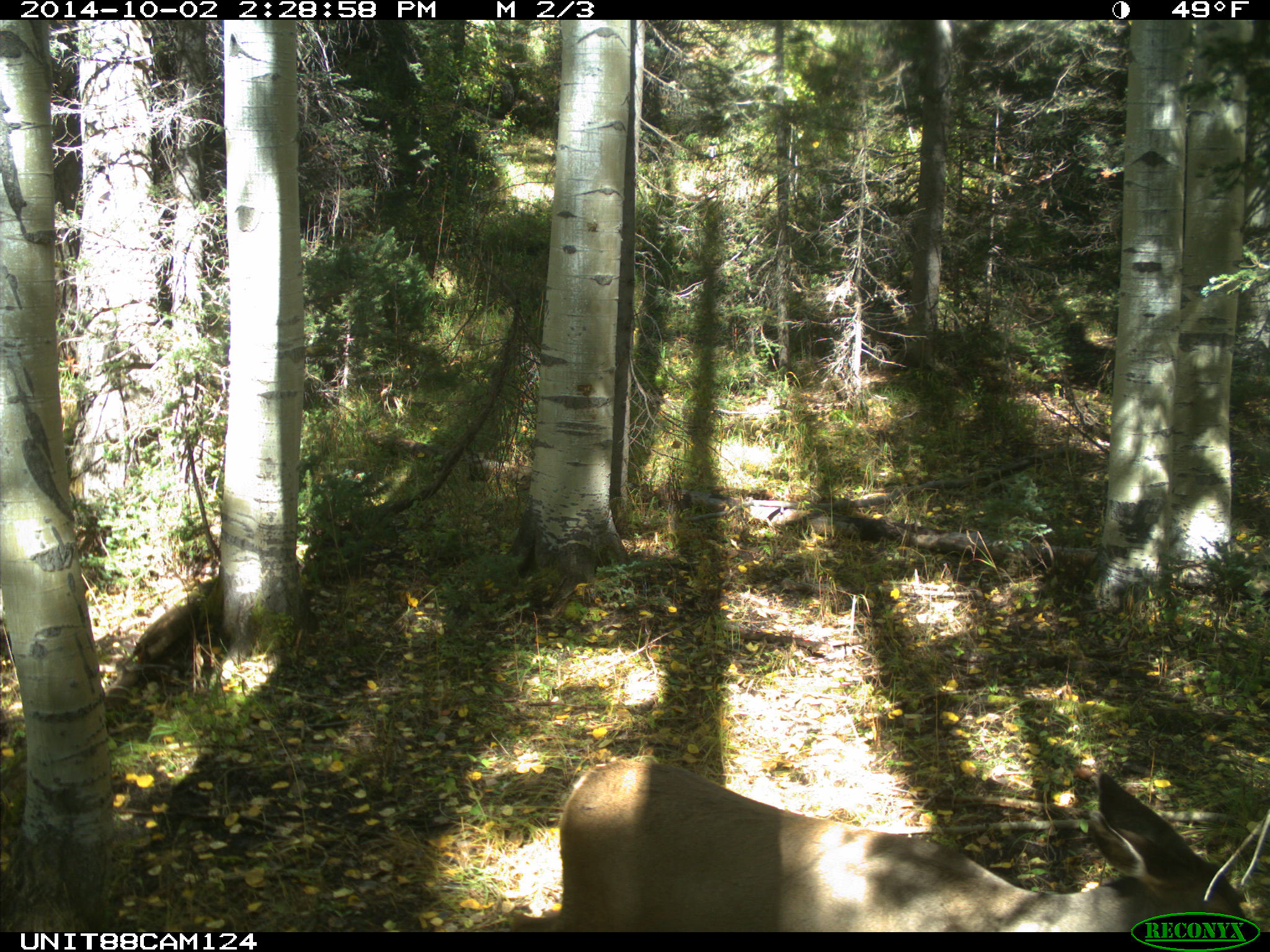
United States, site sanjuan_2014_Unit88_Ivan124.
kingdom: Animalia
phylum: Chordata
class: Mammalia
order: Artiodactyla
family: Cervidae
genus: Odocoileus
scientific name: Odocoileus hemionus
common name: mule deer